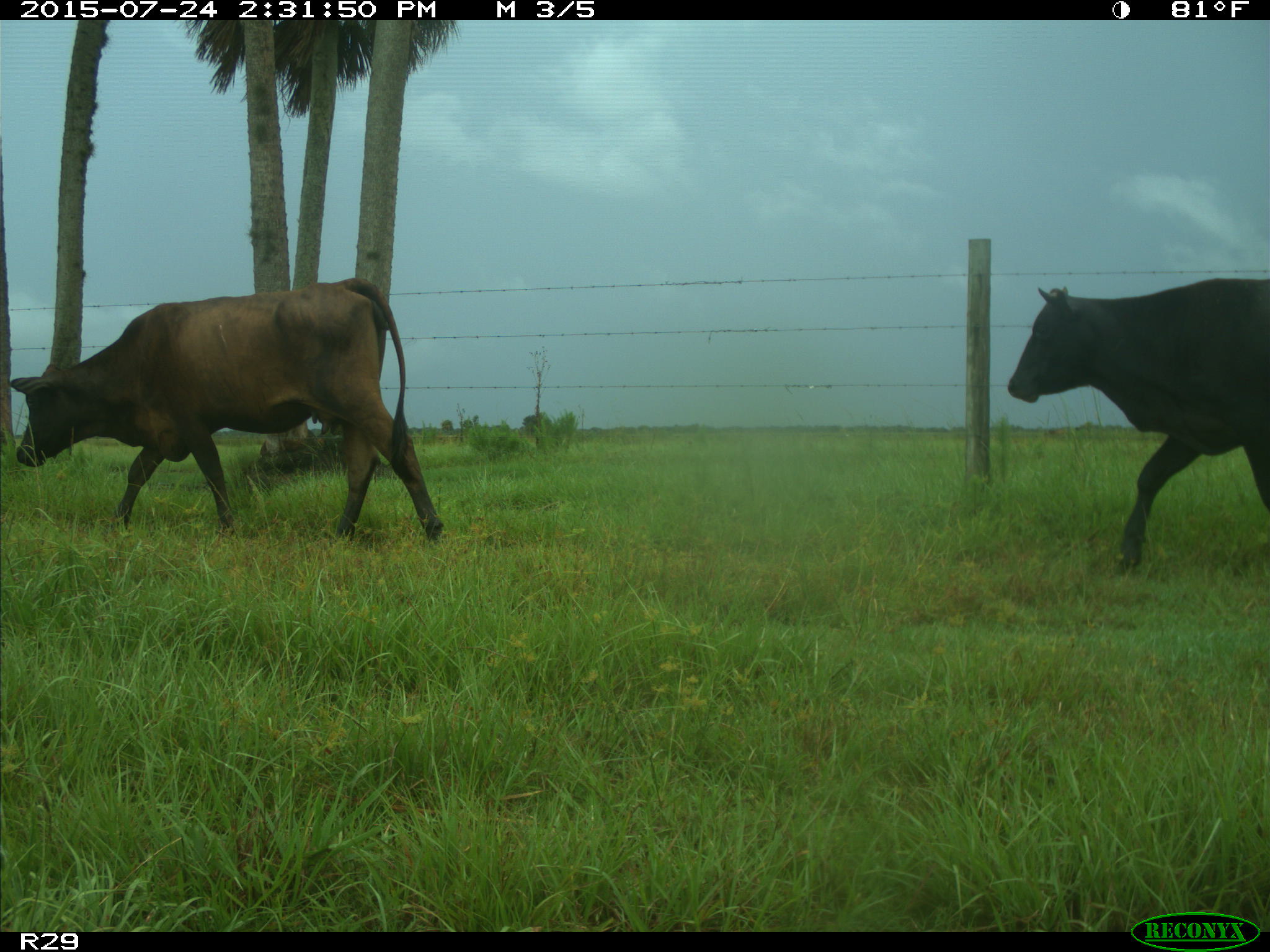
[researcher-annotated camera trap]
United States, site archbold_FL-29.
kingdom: Animalia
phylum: Chordata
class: Mammalia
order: Artiodactyla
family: Bovidae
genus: Bos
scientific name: Bos taurus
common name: domestic cow